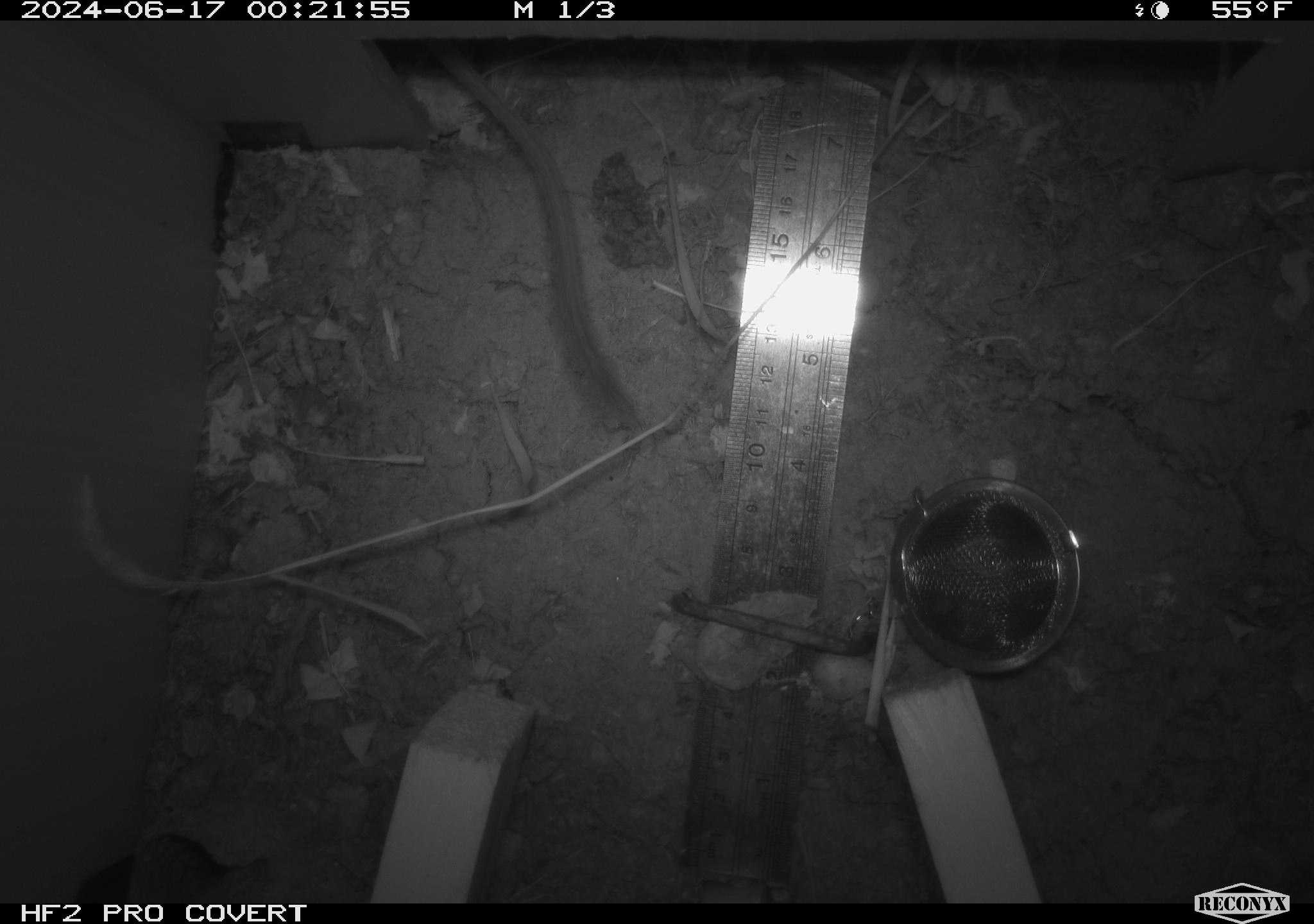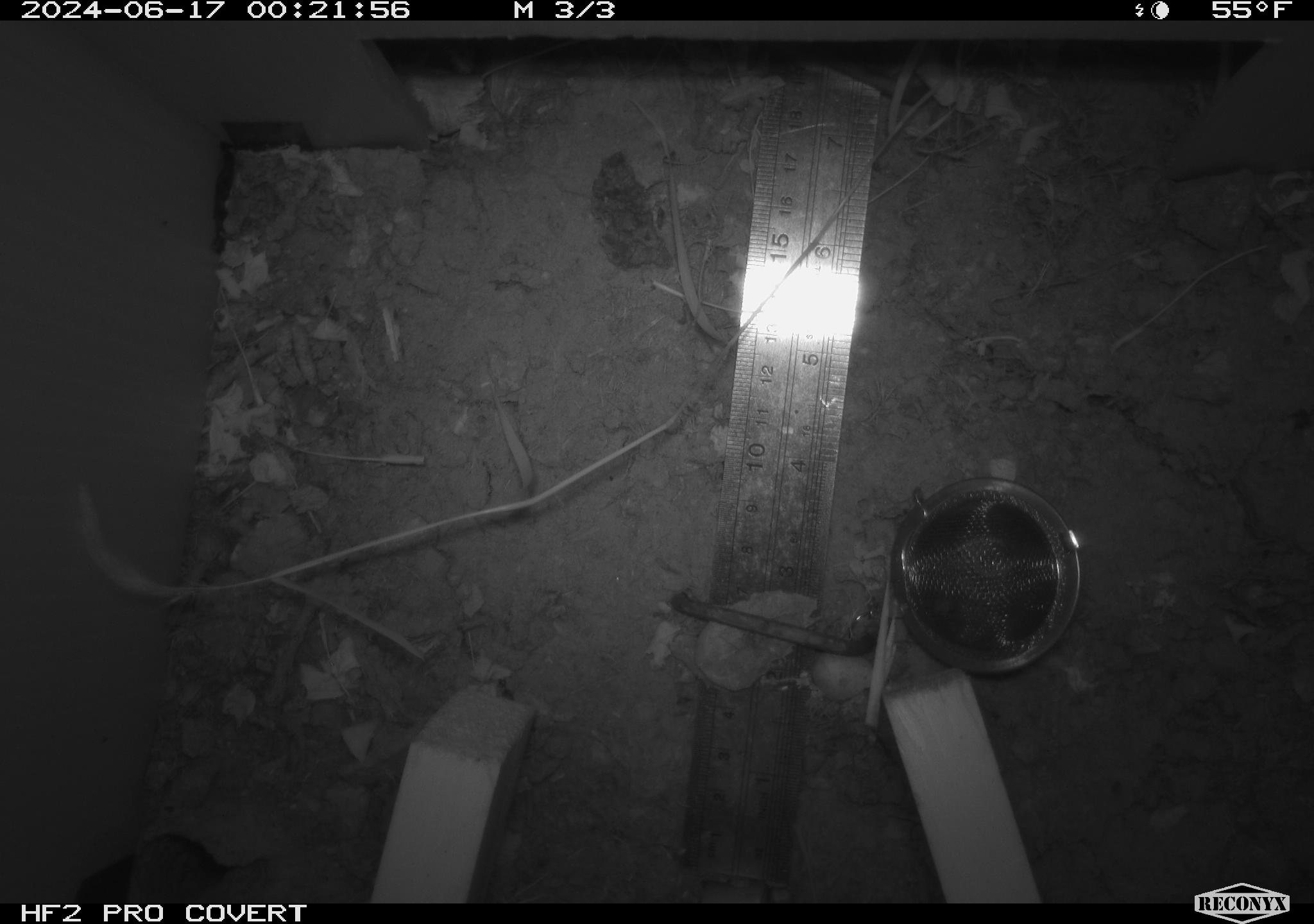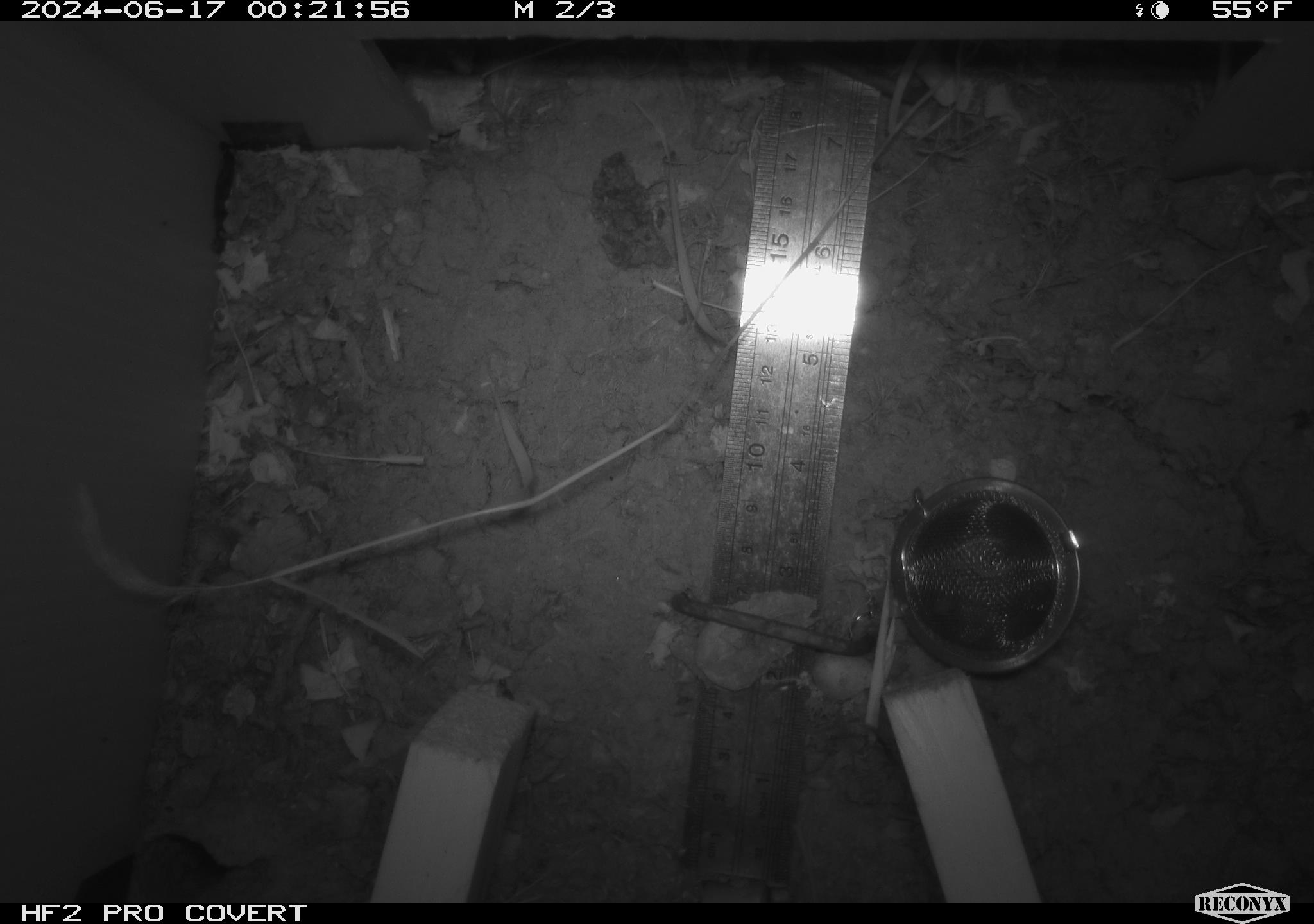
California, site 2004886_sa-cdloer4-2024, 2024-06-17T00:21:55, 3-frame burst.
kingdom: Animalia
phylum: Chordata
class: Mammalia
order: Rodentia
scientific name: Rodentia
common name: rodent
Rodent (Rodentia).